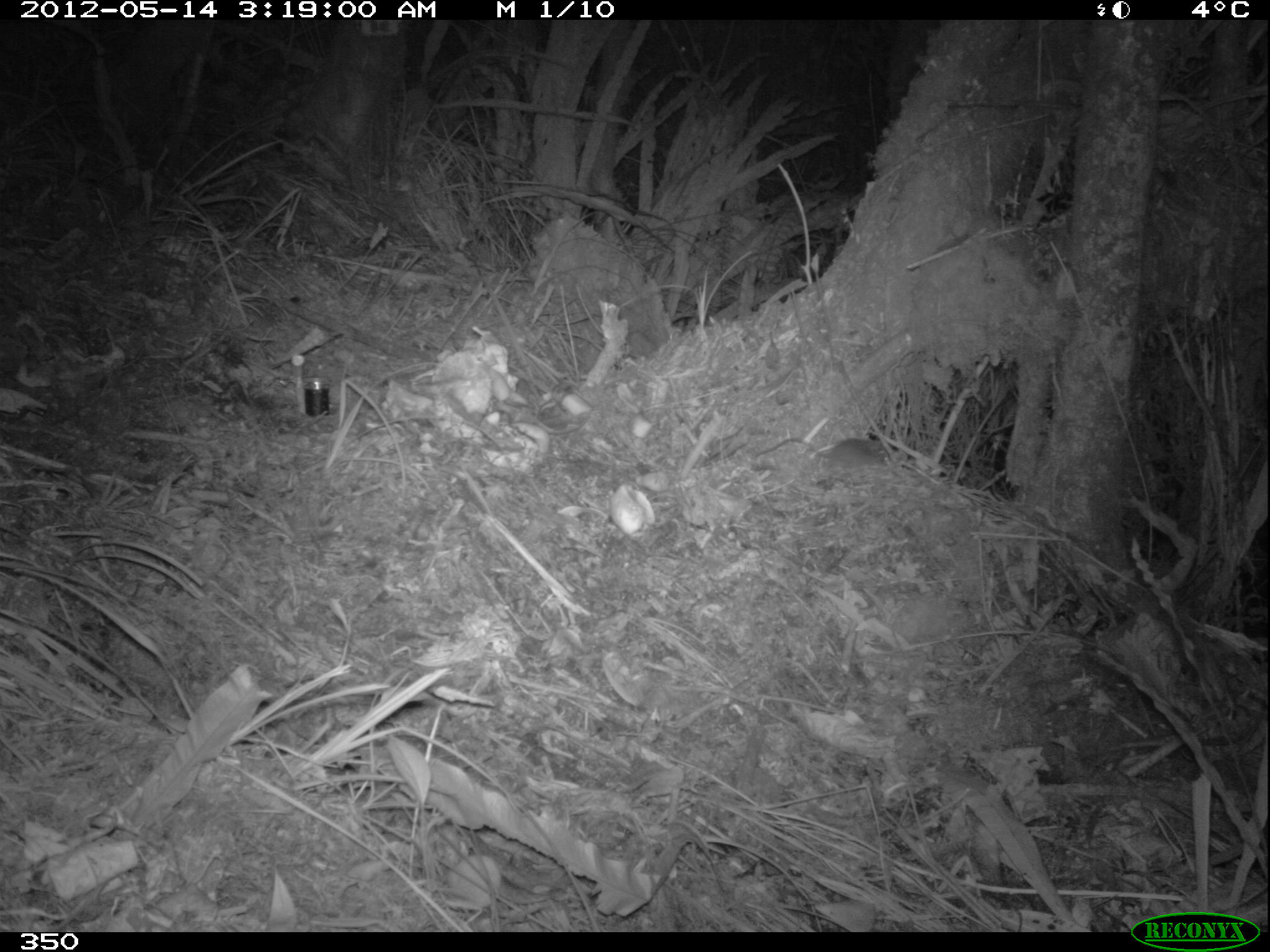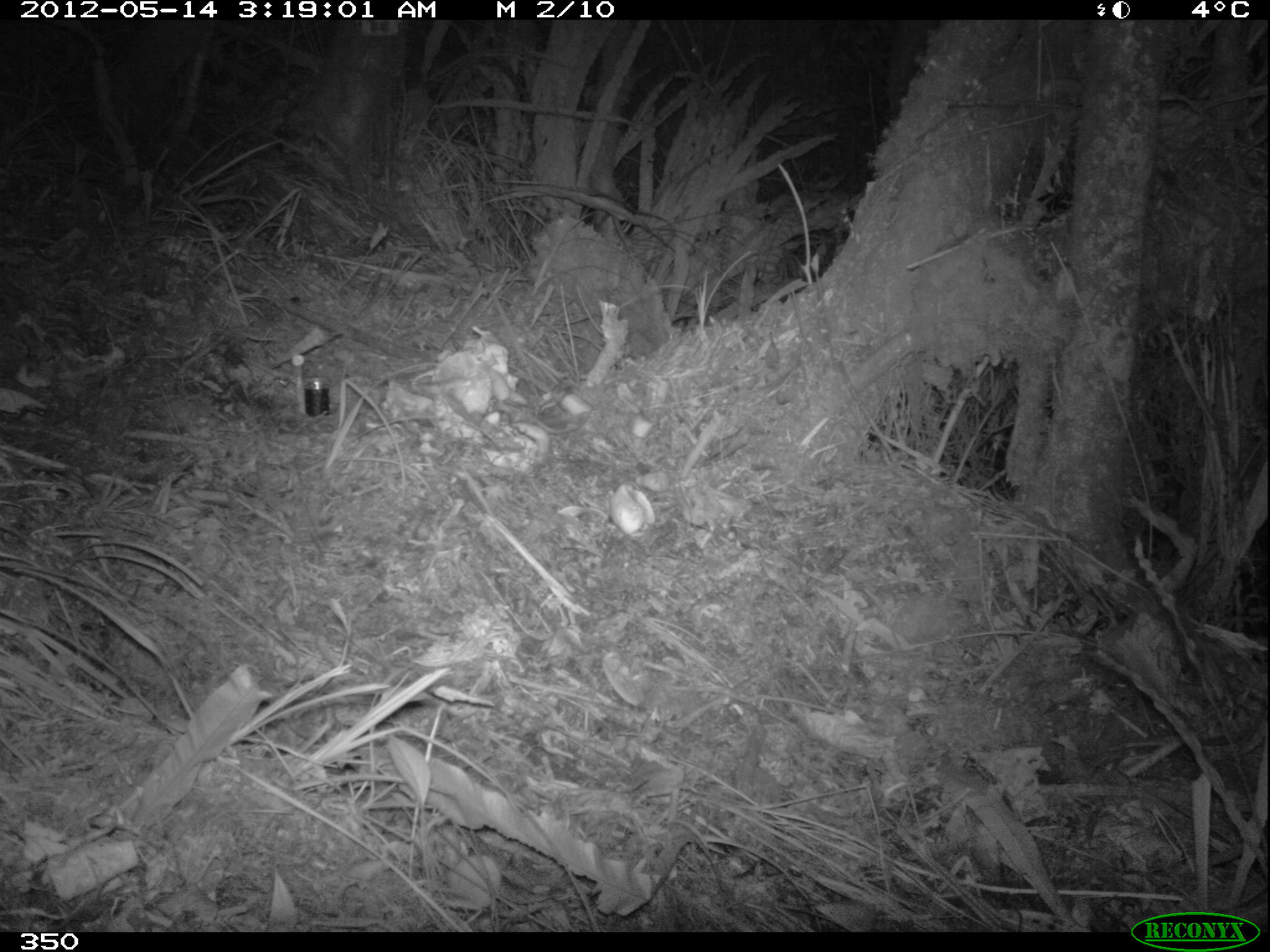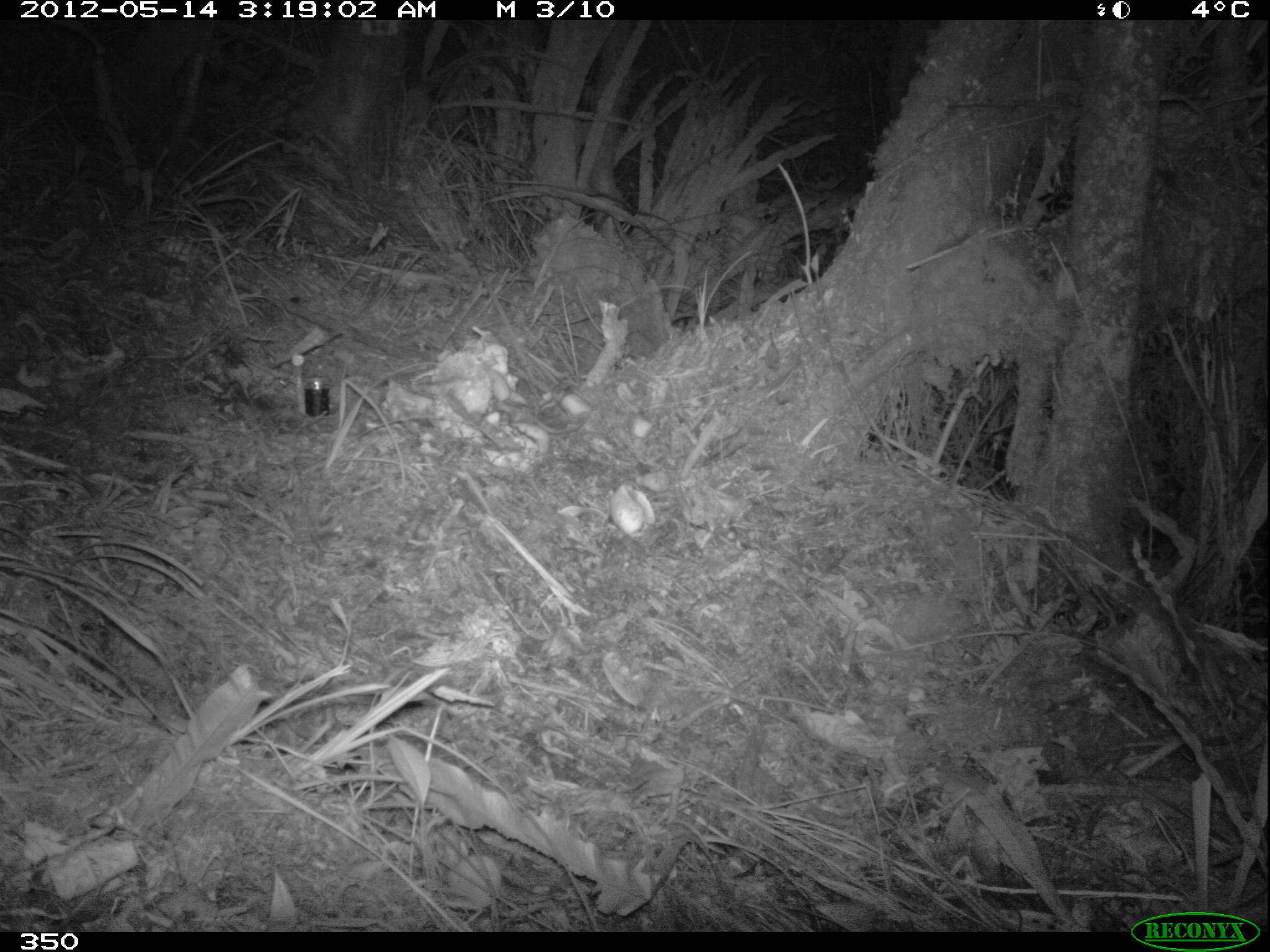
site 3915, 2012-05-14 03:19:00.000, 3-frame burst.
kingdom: Animalia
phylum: Chordata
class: Mammalia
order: Rodentia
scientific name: Rodentia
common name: rodents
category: unknown rodent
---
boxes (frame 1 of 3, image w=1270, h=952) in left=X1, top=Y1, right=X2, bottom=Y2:
unknown rodent: left=754, top=437, right=891, bottom=467